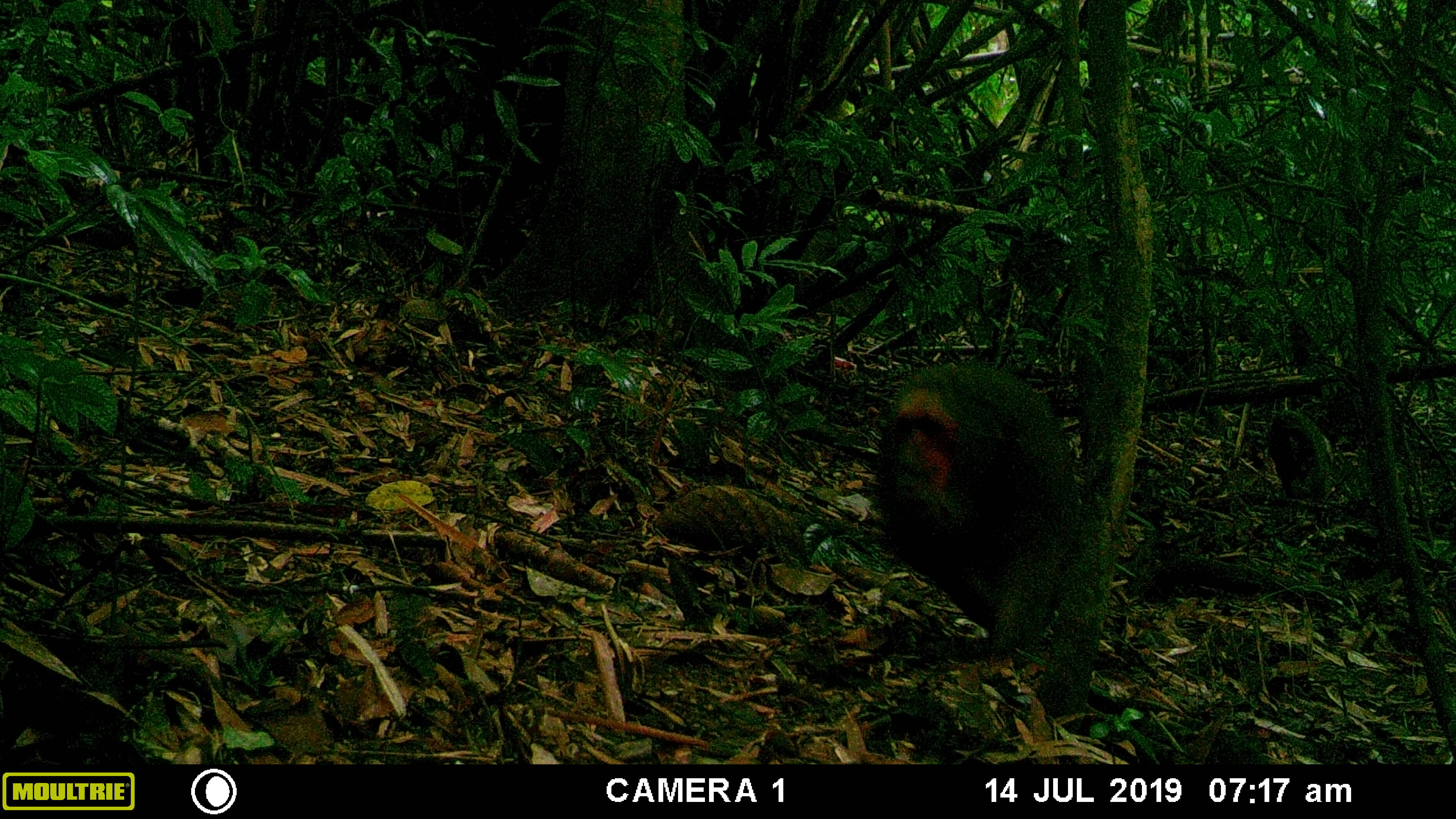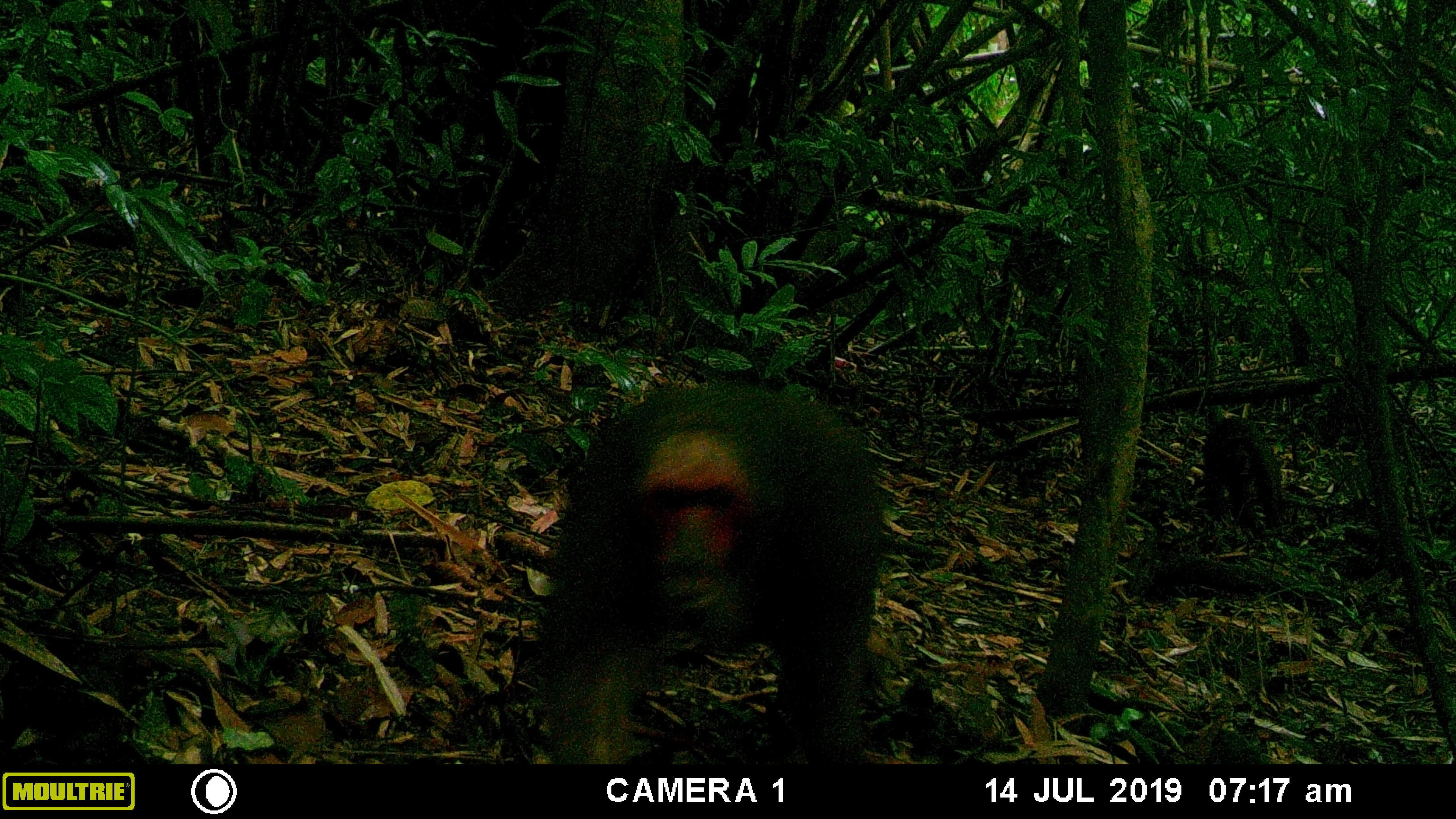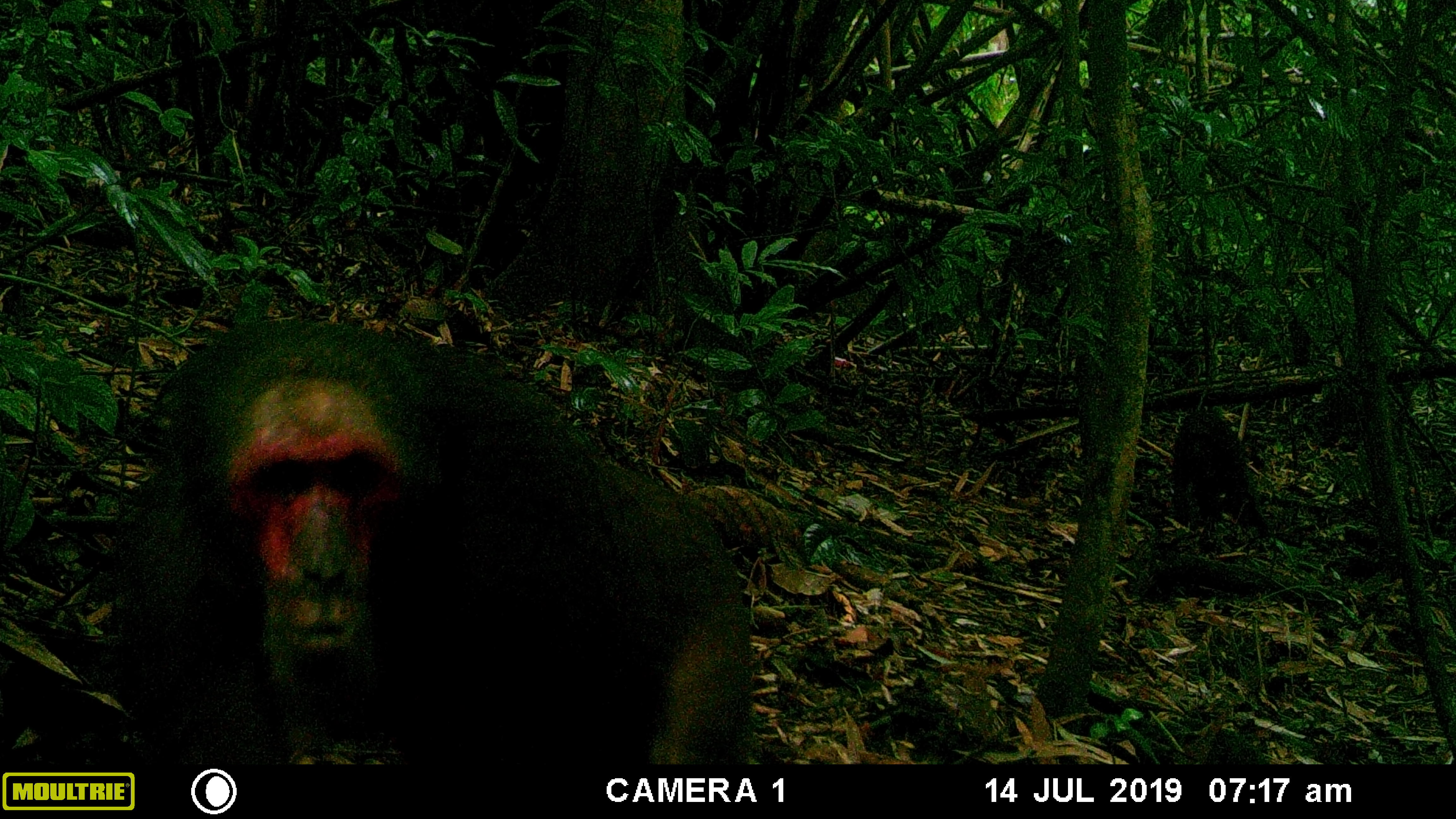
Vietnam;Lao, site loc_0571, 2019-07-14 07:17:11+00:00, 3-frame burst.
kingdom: Animalia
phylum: Chordata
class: Mammalia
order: Primates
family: Cercopithecidae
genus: Macaca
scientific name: Macaca arctoides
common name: stump-tailed macaque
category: stump tailed macaque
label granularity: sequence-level